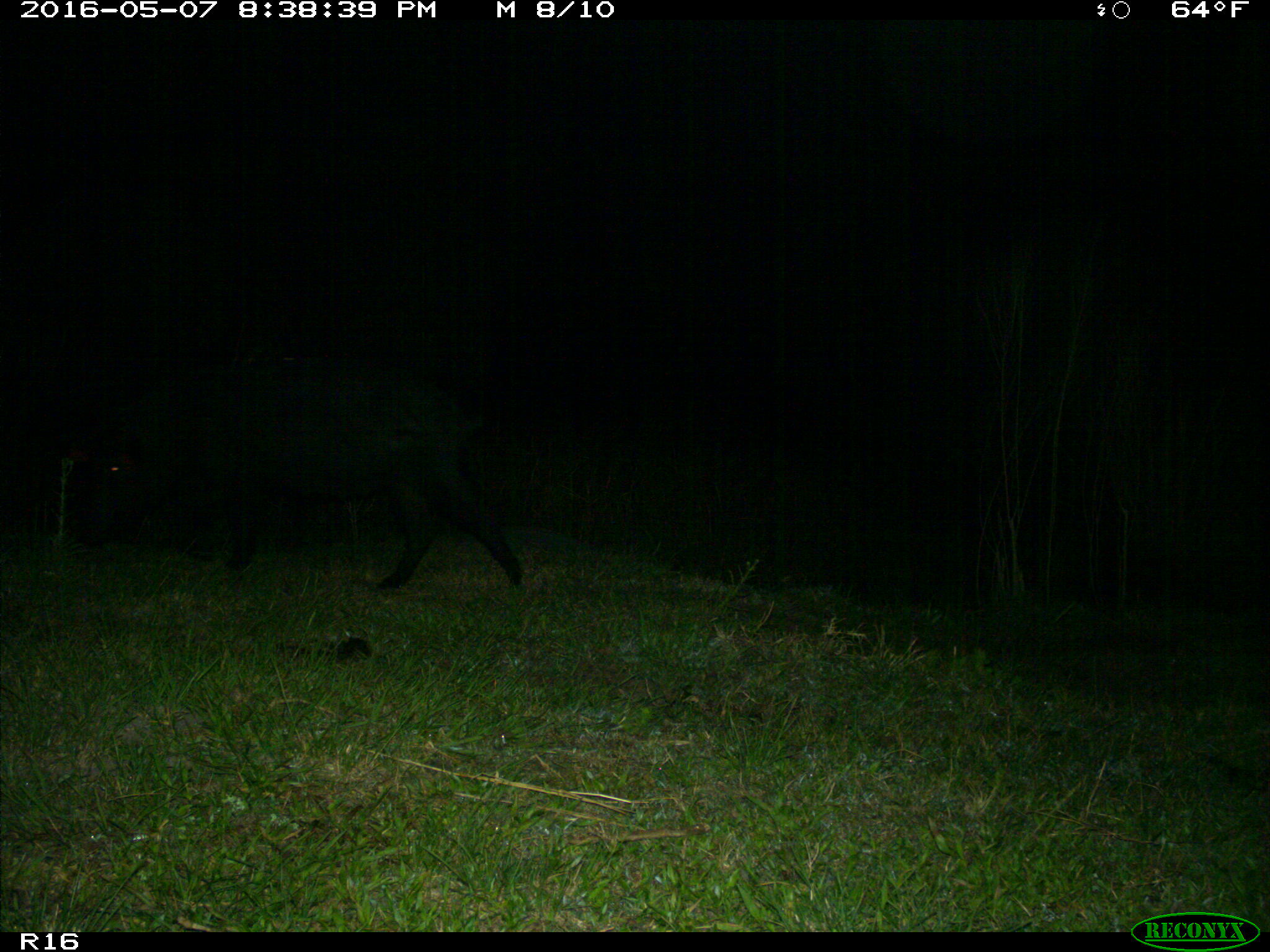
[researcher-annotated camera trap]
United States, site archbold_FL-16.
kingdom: Animalia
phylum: Chordata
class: Mammalia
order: Artiodactyla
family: Suidae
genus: Sus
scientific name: Sus scrofa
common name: wild boar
Sus scrofa (wild boar).